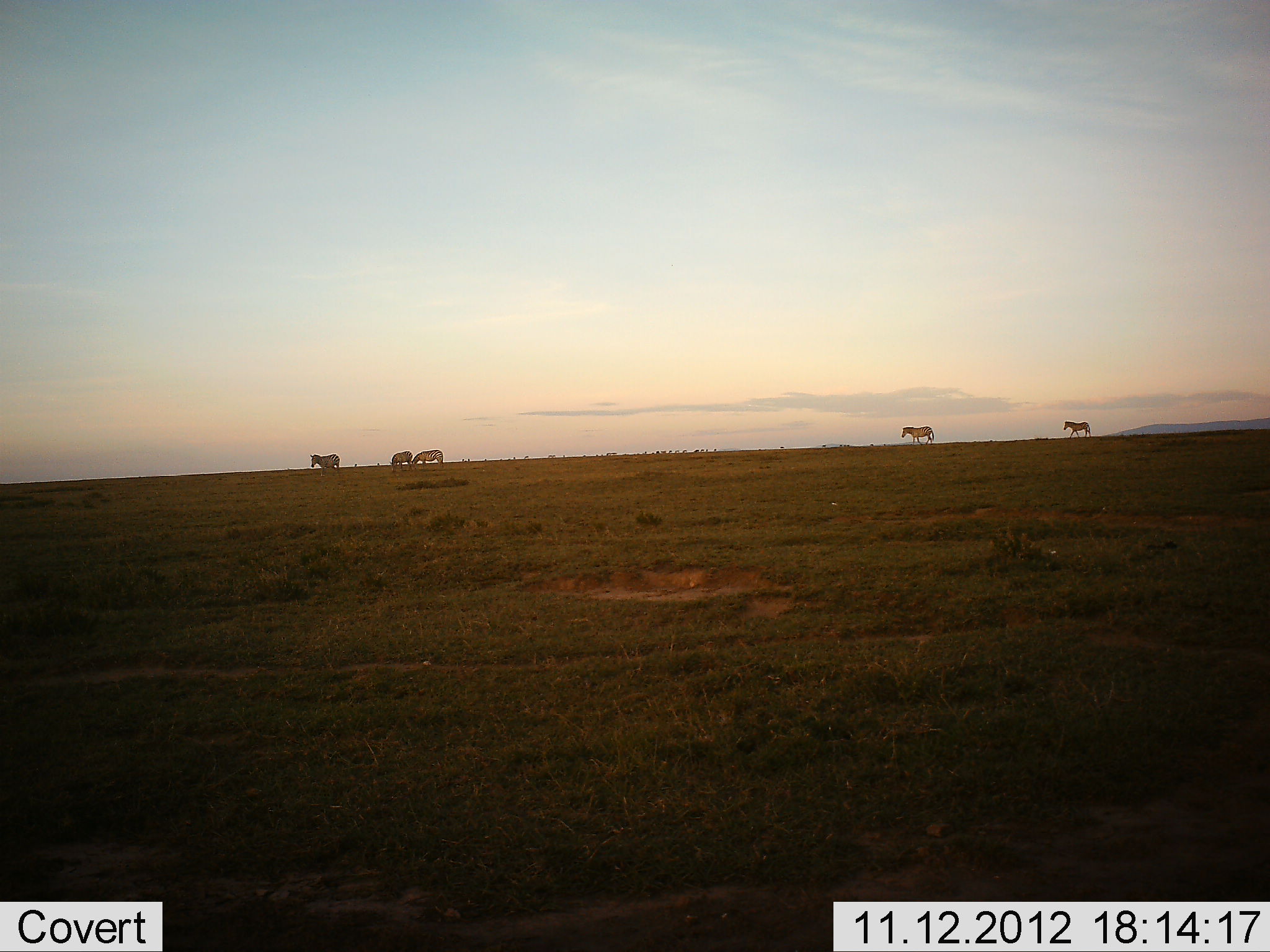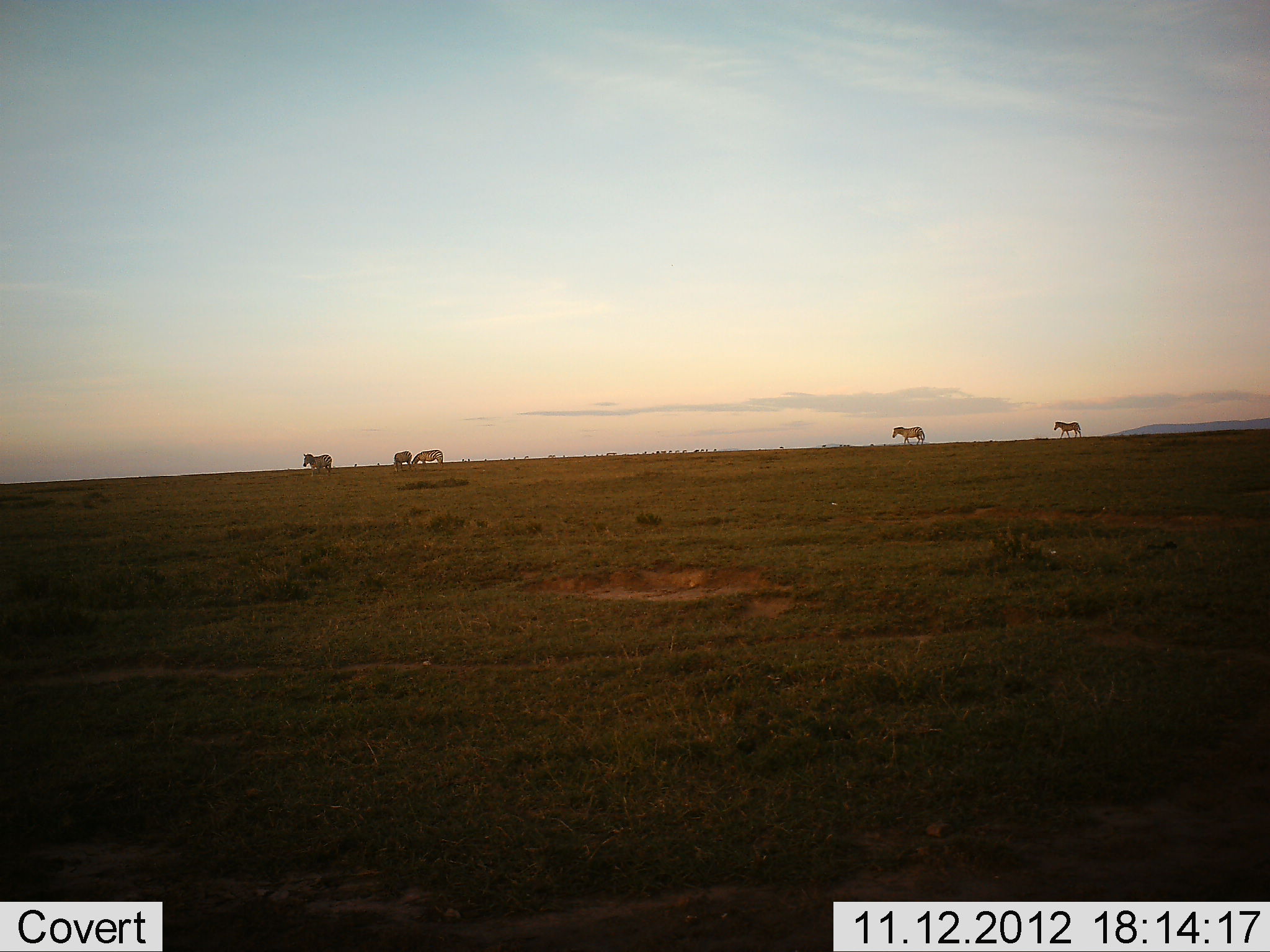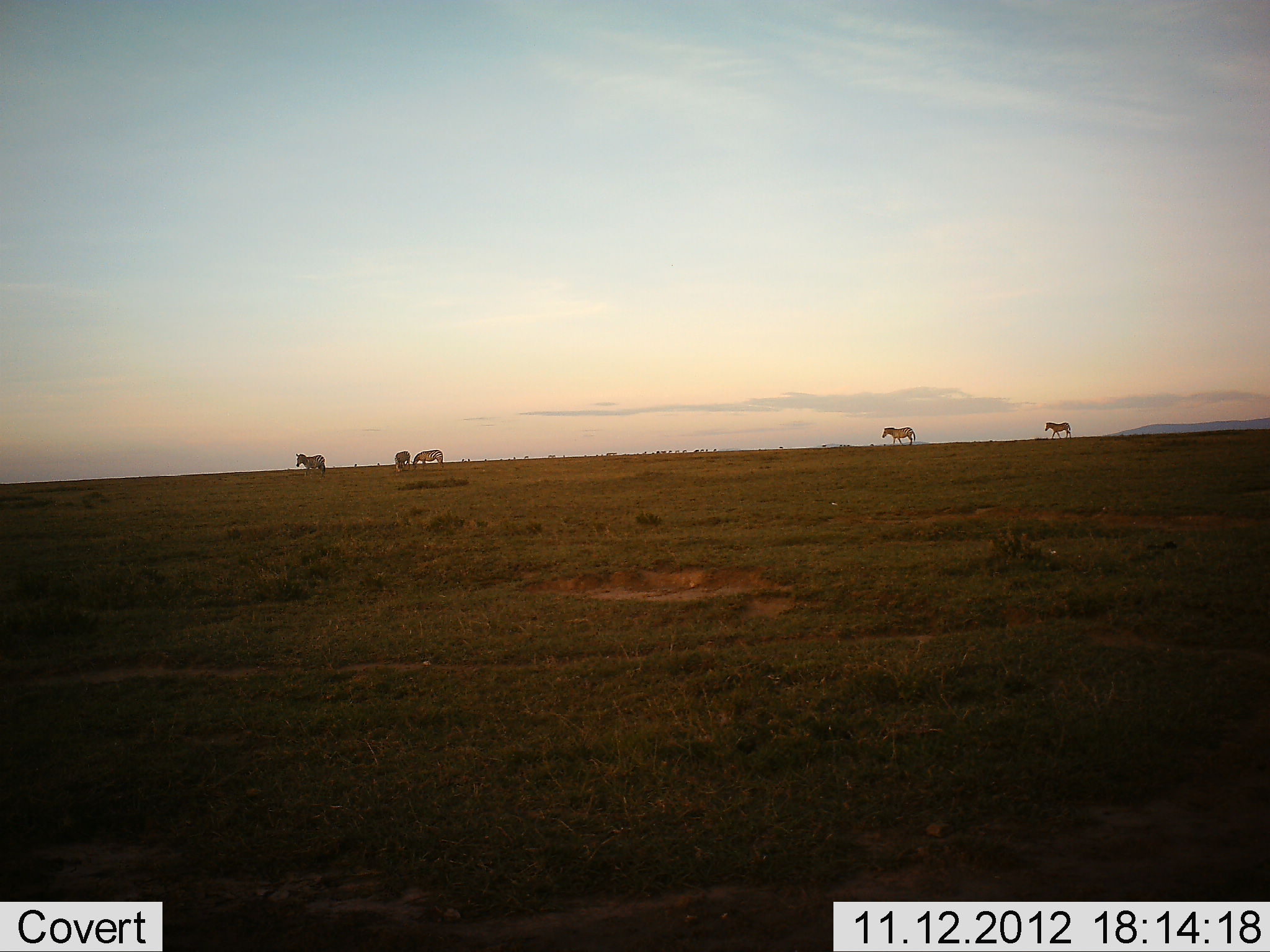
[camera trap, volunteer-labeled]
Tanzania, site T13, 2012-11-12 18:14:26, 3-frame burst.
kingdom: Animalia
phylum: Chordata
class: Mammalia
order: Perissodactyla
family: Equidae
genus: Equus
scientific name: Equus quagga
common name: plains zebra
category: zebra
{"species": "zebra (plains zebra) (Equus quagga)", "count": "5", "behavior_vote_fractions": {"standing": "40%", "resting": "0%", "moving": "90%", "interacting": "0%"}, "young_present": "0%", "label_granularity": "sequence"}